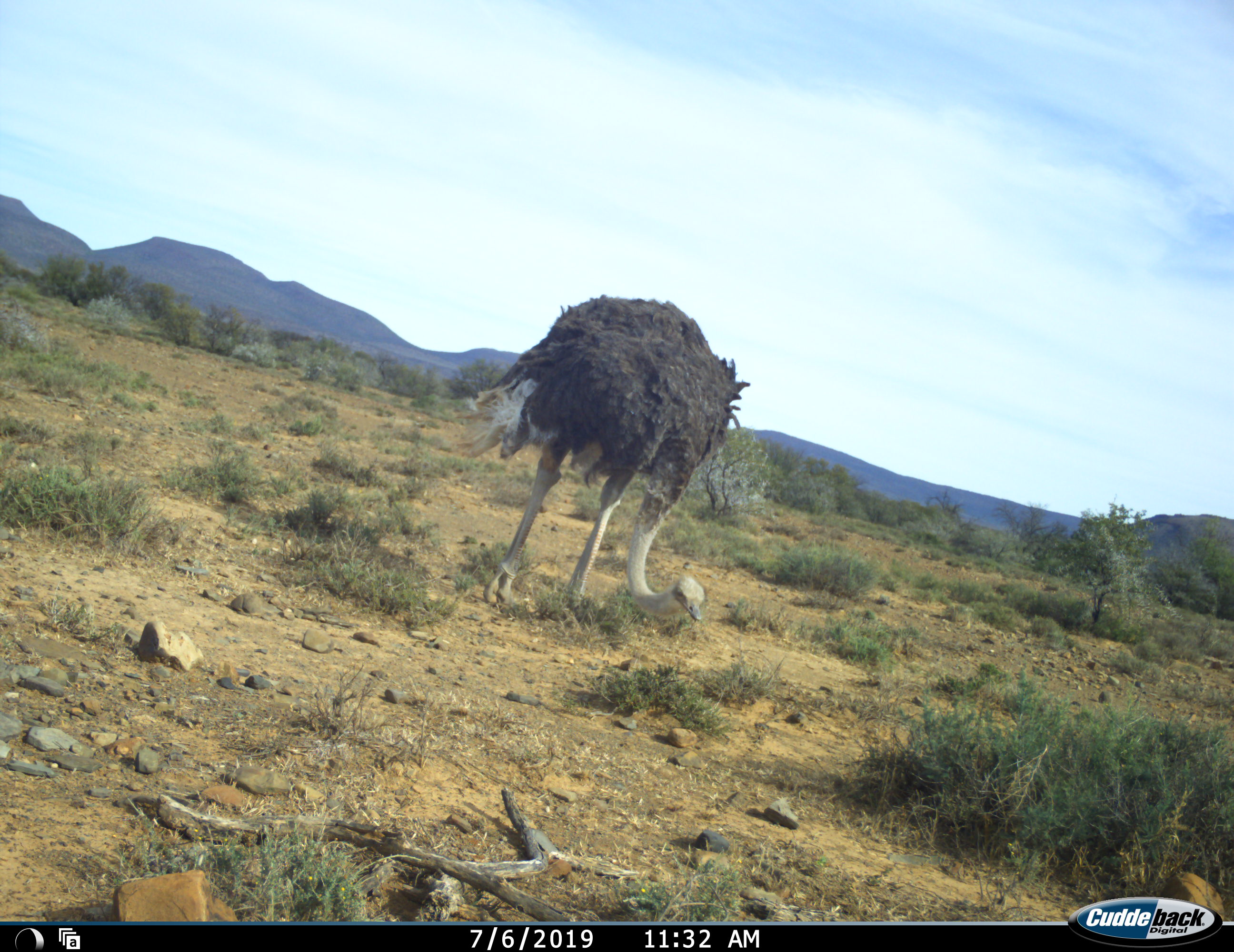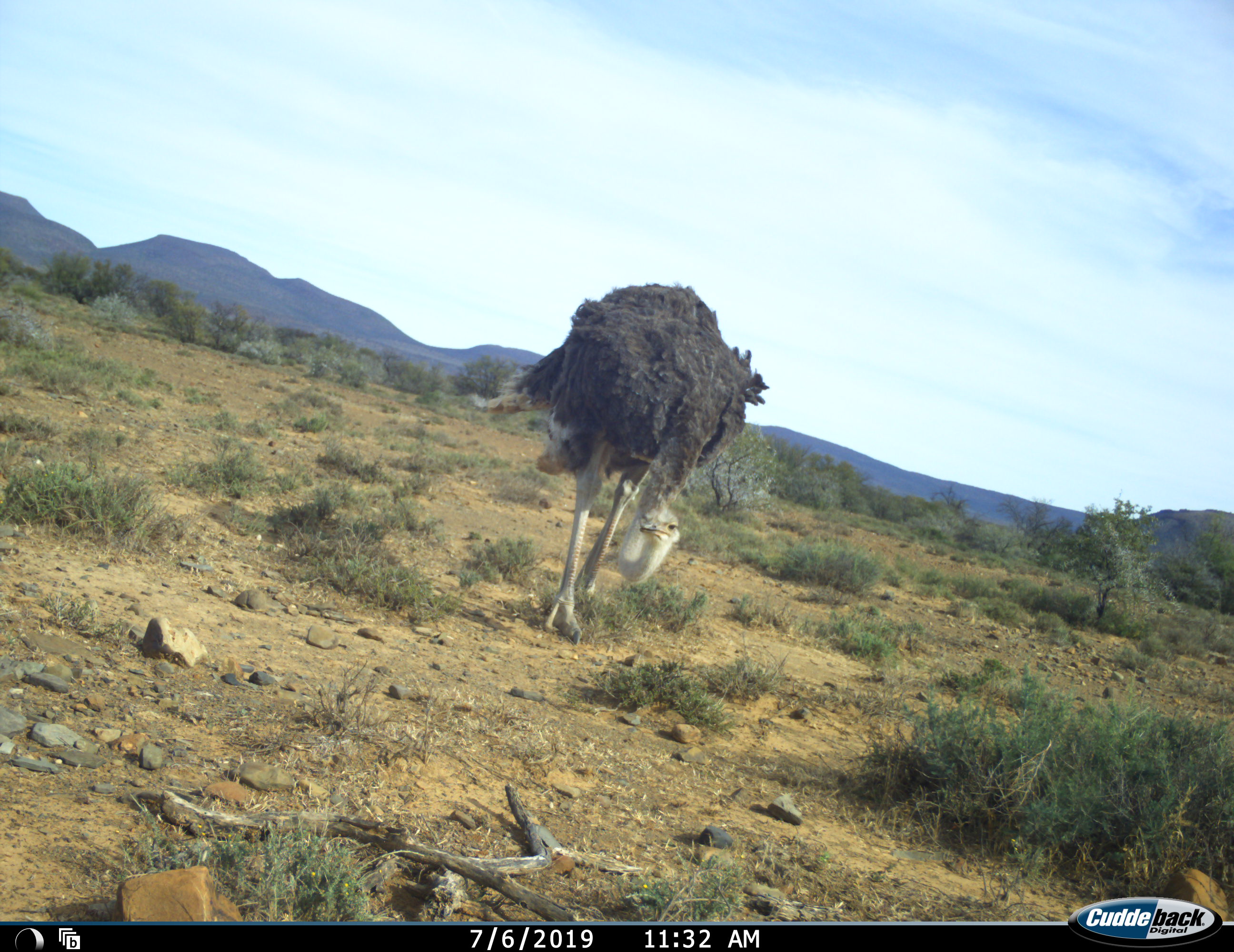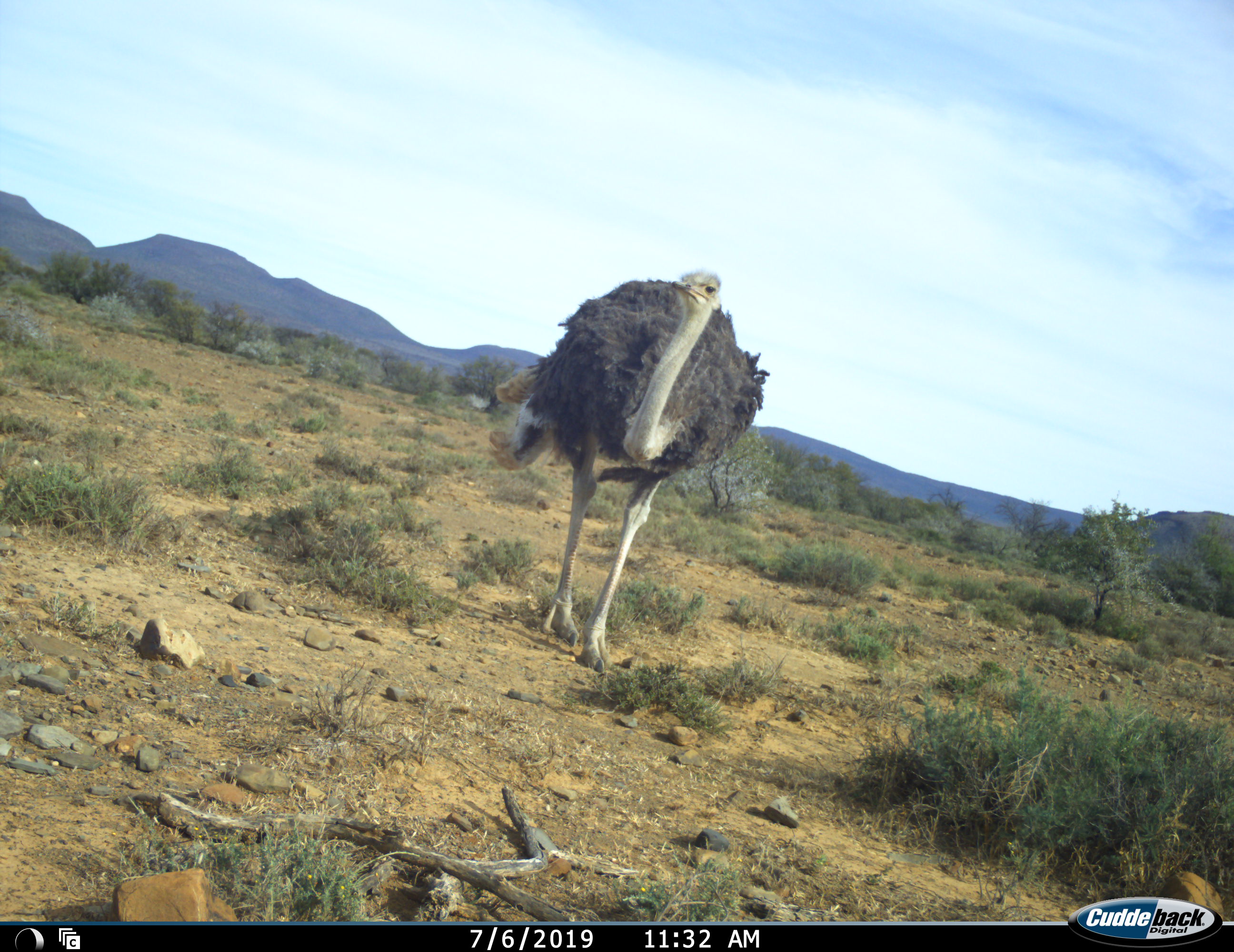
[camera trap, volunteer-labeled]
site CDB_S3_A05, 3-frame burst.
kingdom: Animalia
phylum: Chordata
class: Aves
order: Struthioniformes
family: Struthionidae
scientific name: Struthionidae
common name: ostrich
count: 1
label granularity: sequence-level